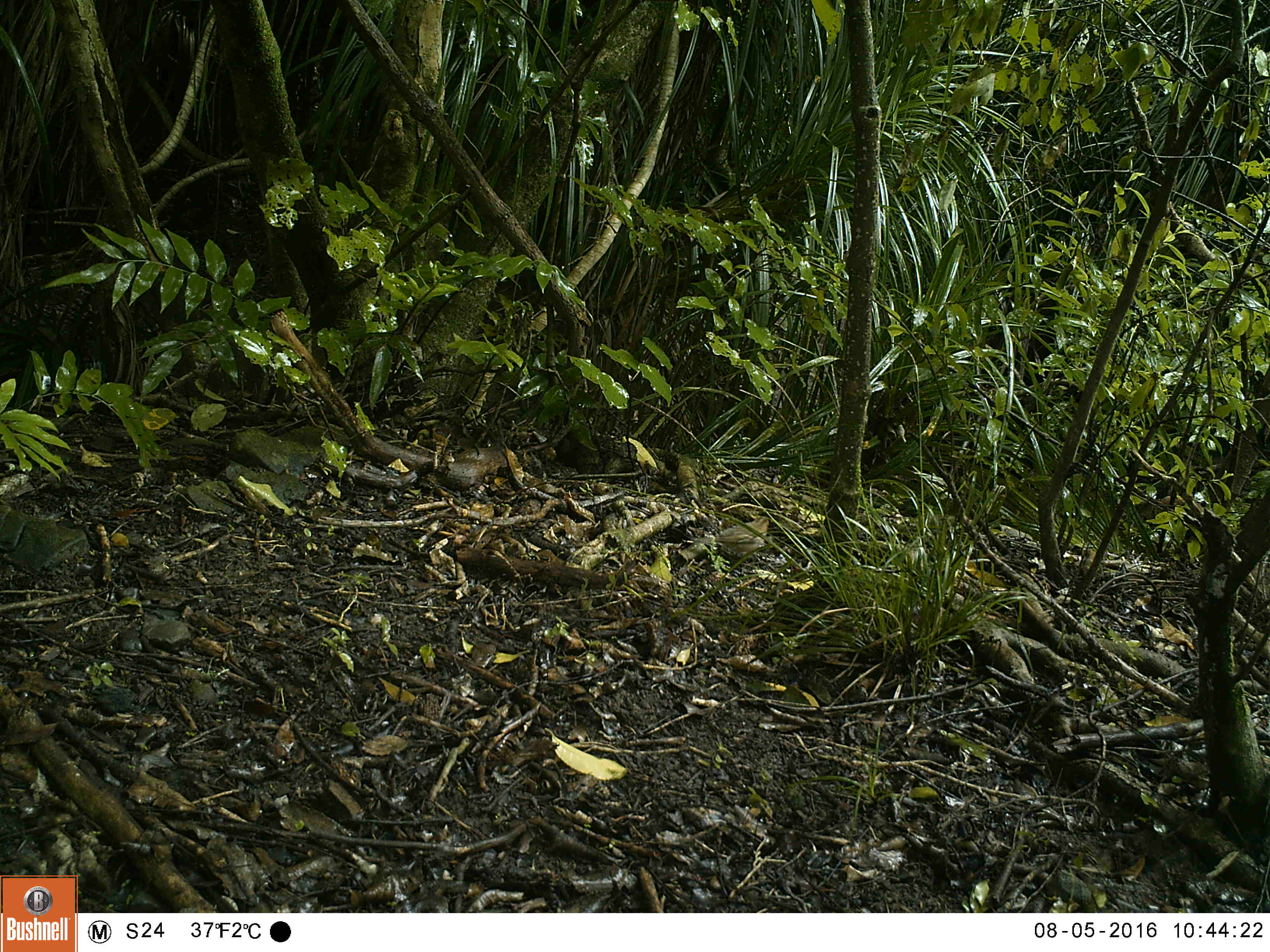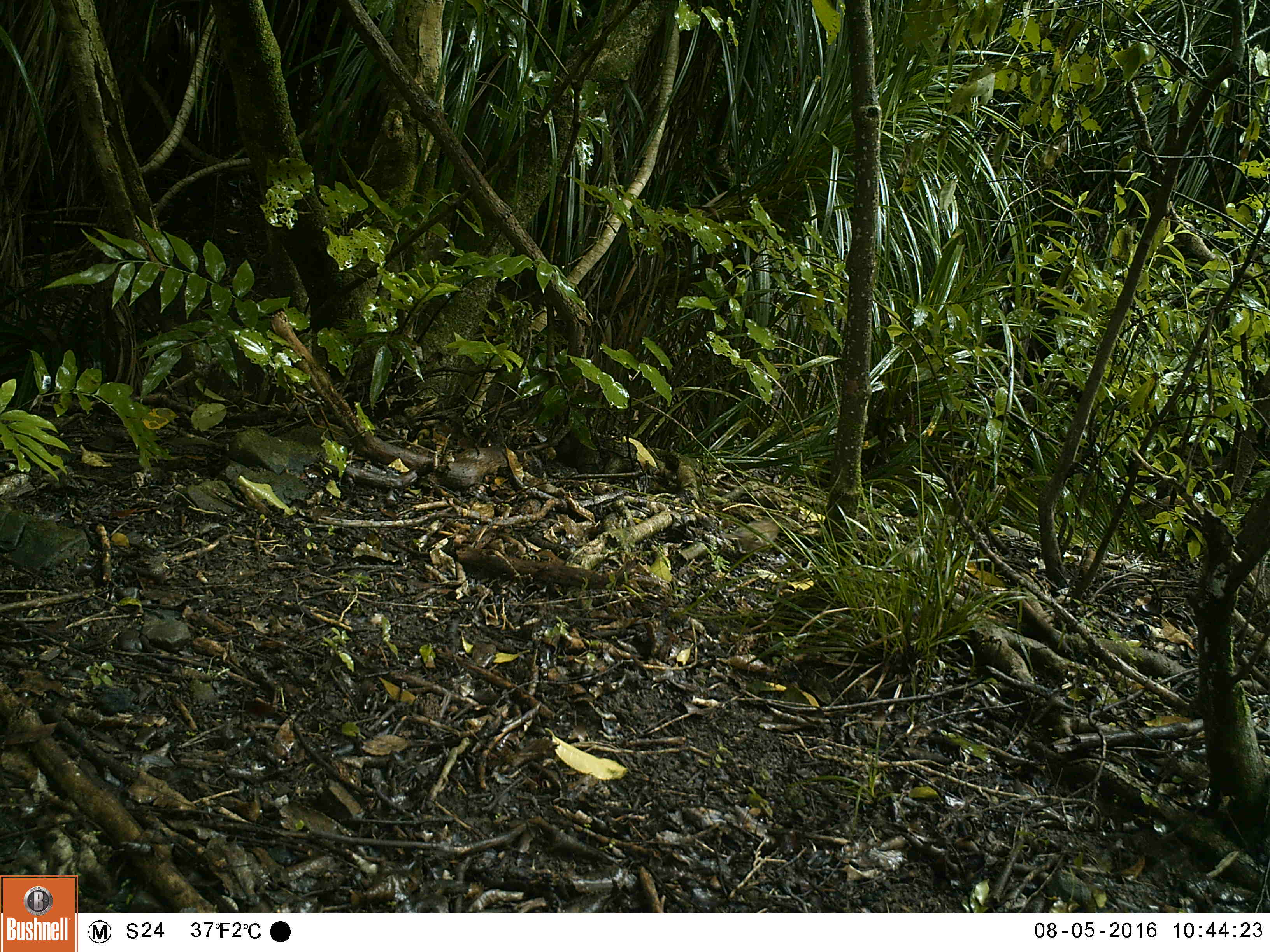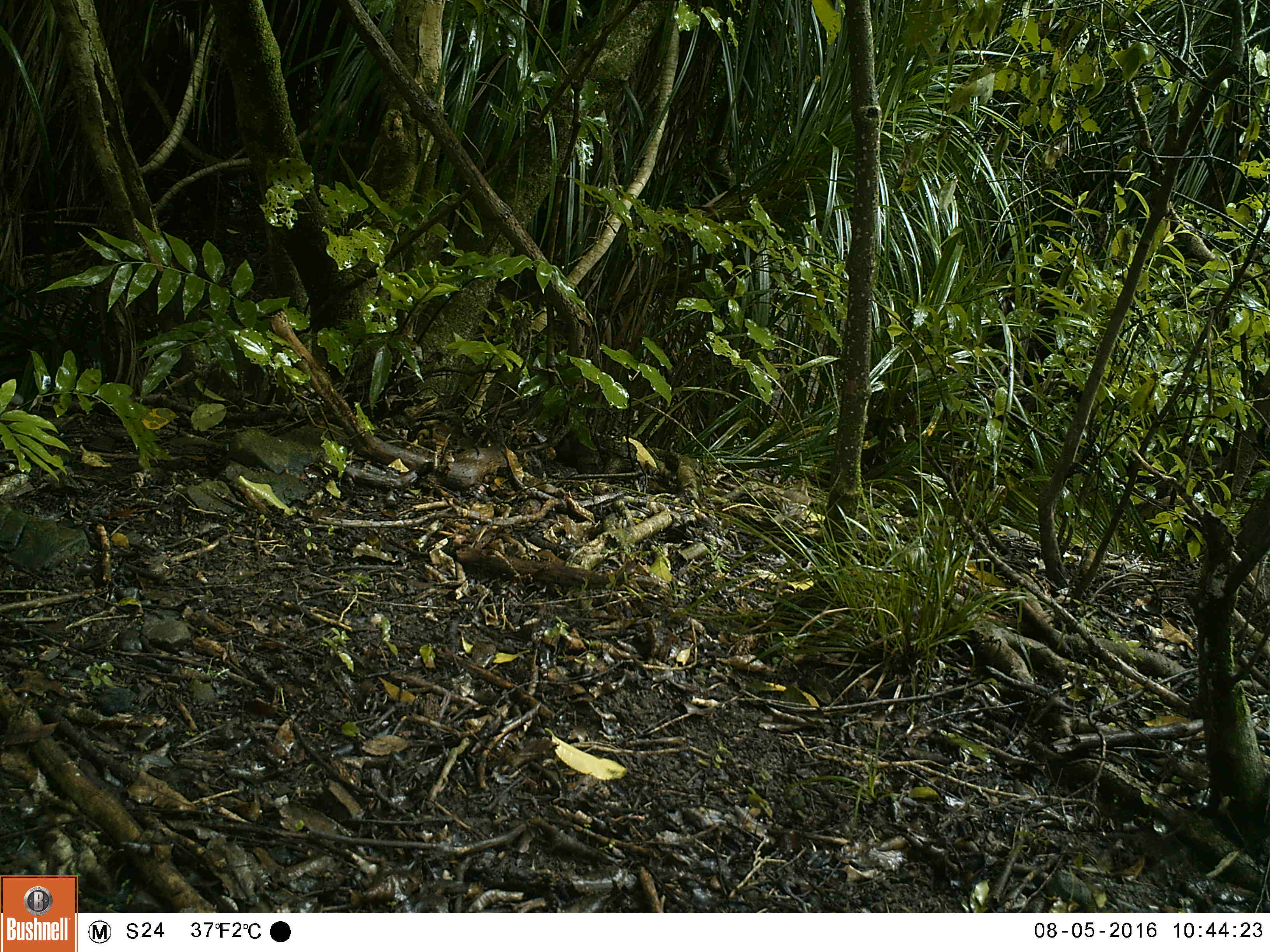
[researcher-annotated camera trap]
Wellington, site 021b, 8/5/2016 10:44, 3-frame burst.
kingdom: Animalia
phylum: Chordata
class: Aves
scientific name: Aves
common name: bird